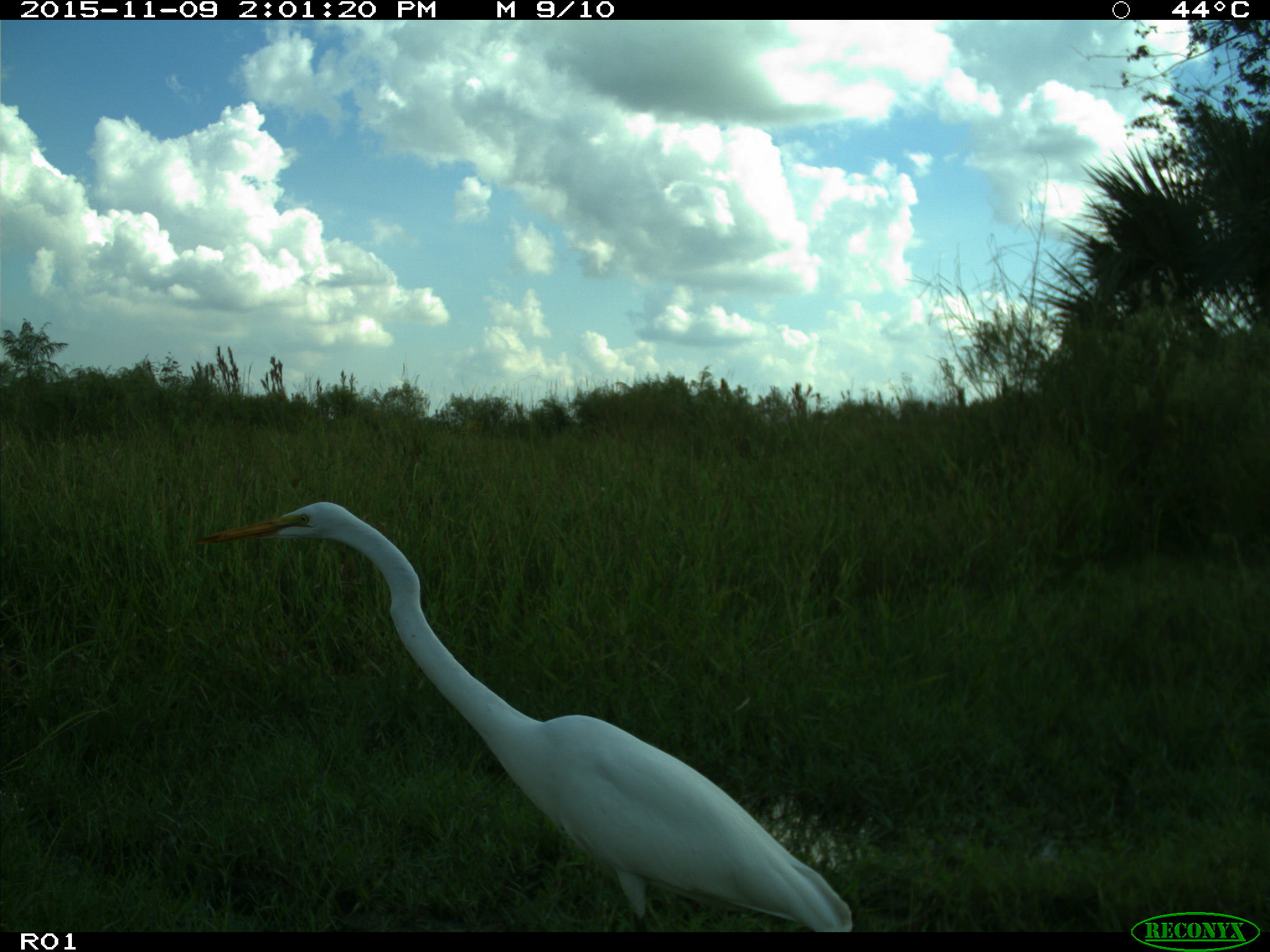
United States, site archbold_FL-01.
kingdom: Animalia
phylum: Chordata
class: Aves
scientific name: Aves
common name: birds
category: unidentified bird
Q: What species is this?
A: Unidentified bird (birds) (Aves).